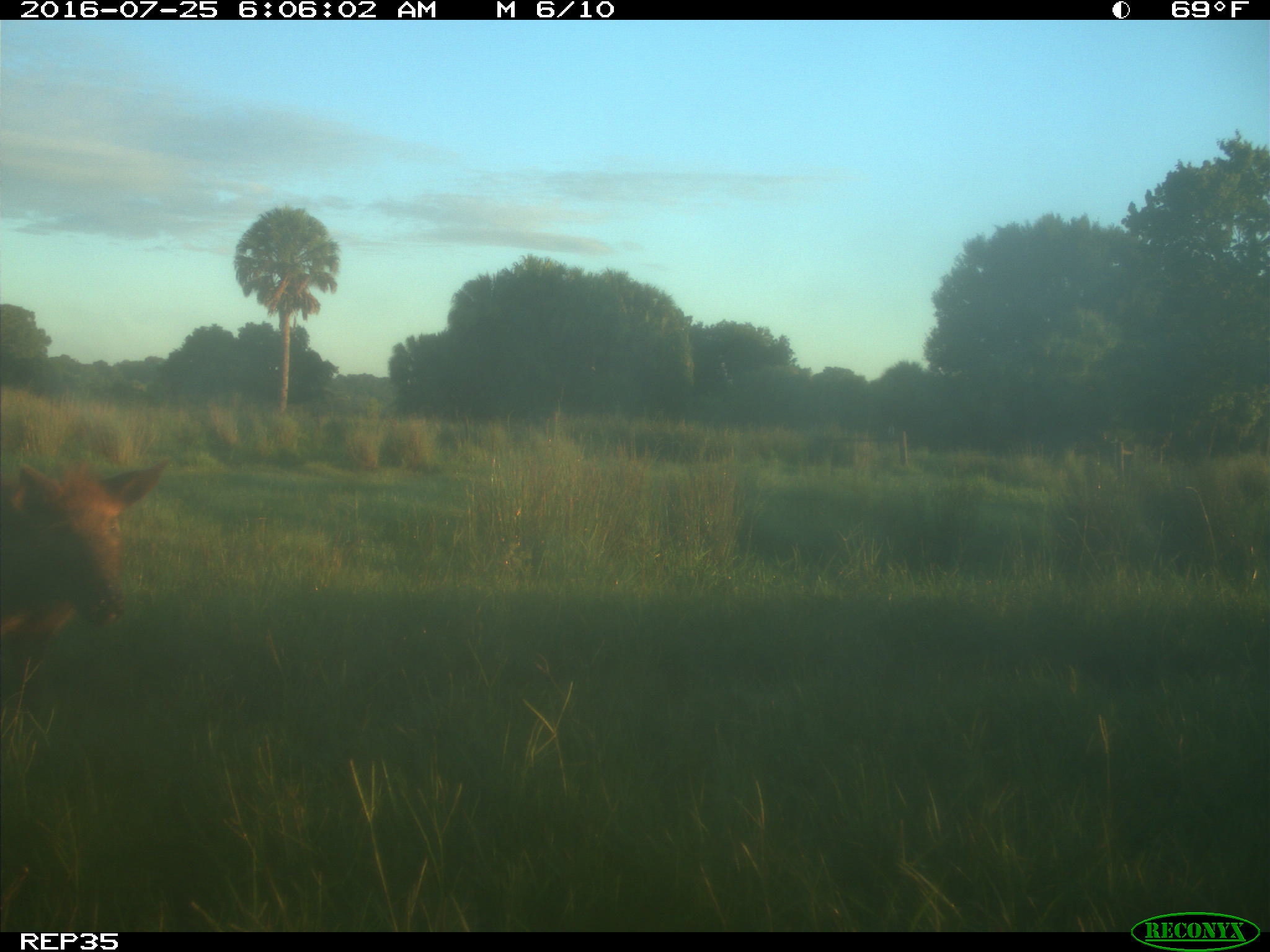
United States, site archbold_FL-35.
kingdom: Animalia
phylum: Chordata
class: Mammalia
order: Artiodactyla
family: Bovidae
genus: Bos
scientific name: Bos taurus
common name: domestic cow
Bos taurus (domestic cow).